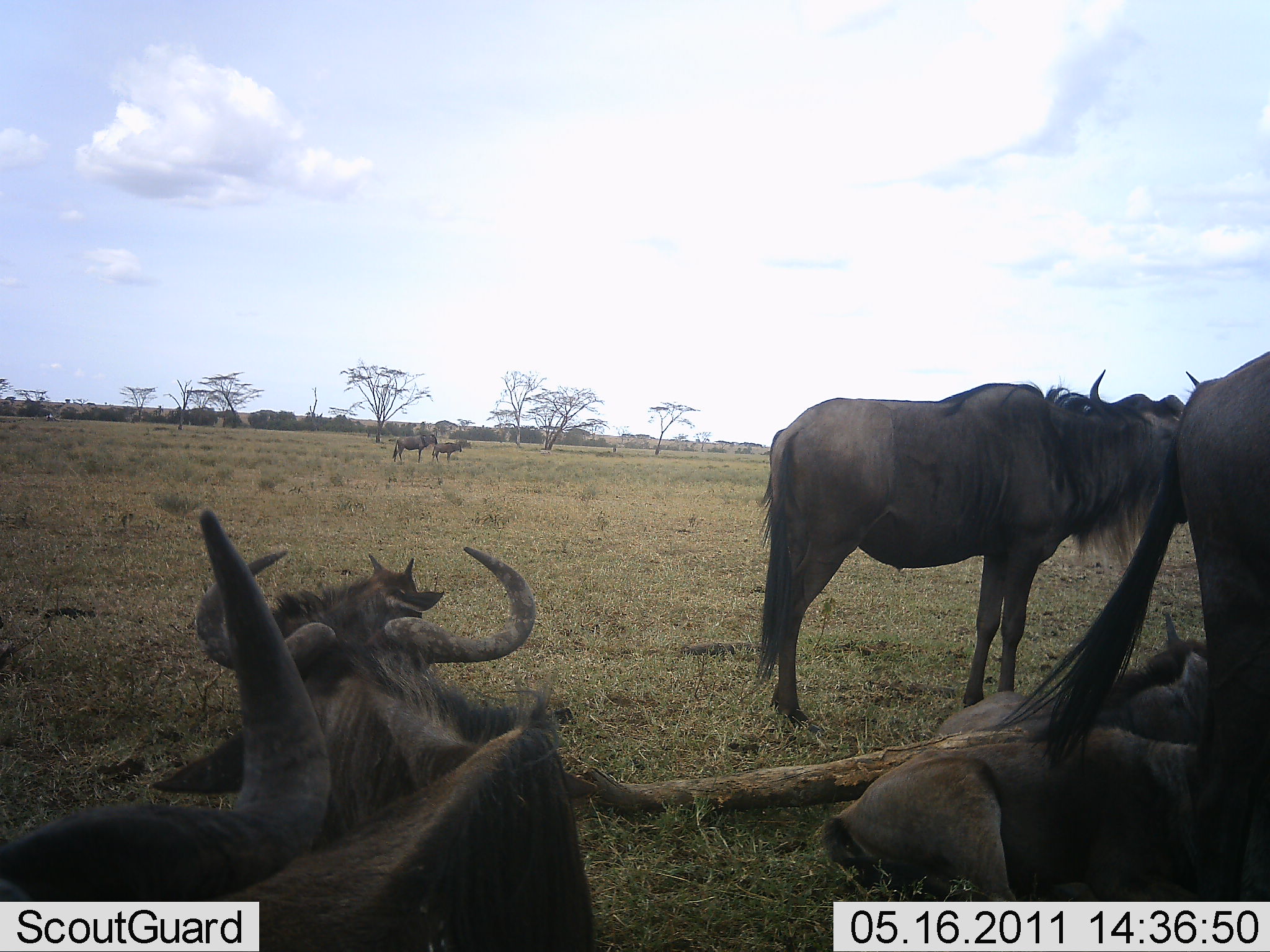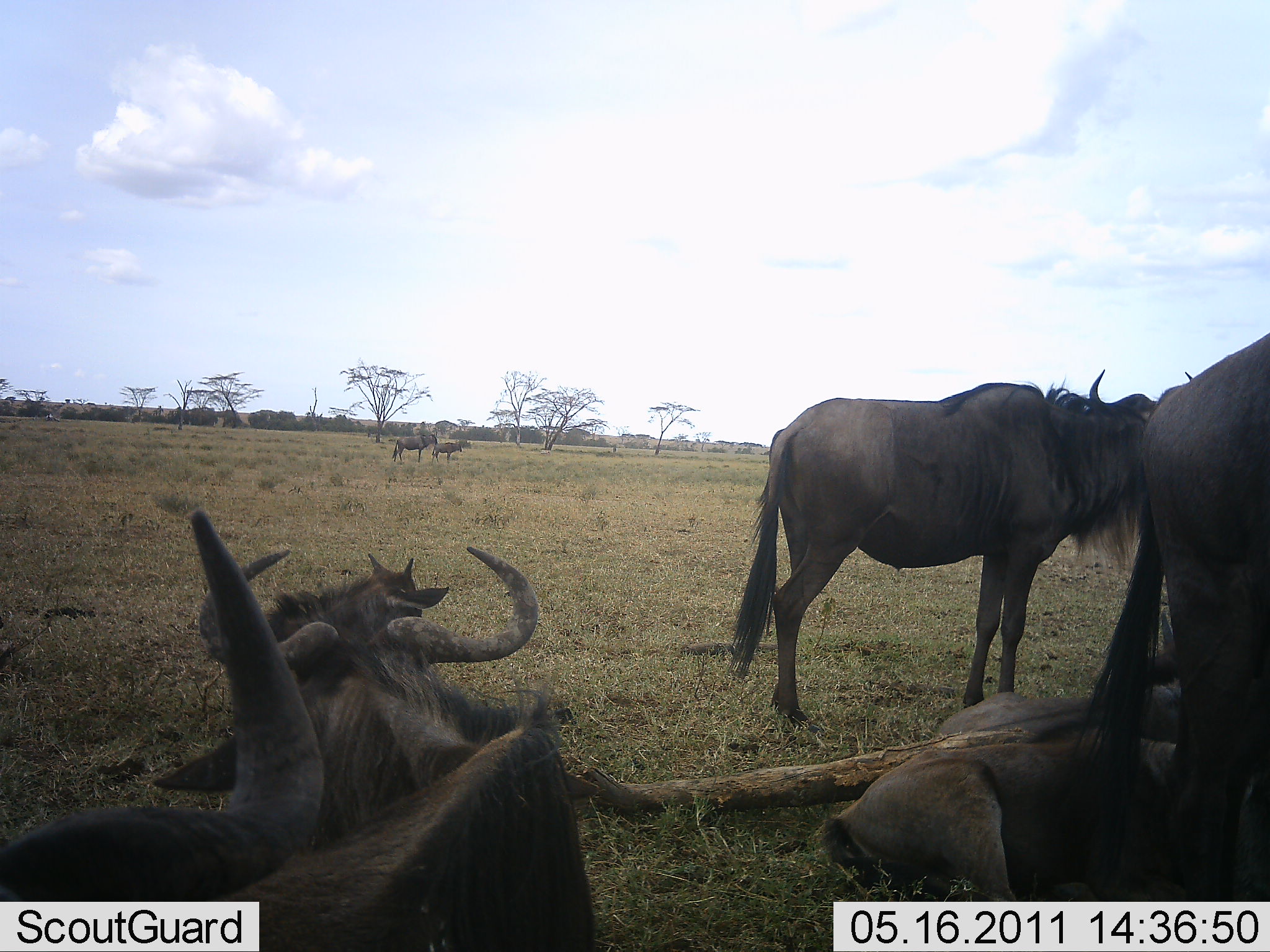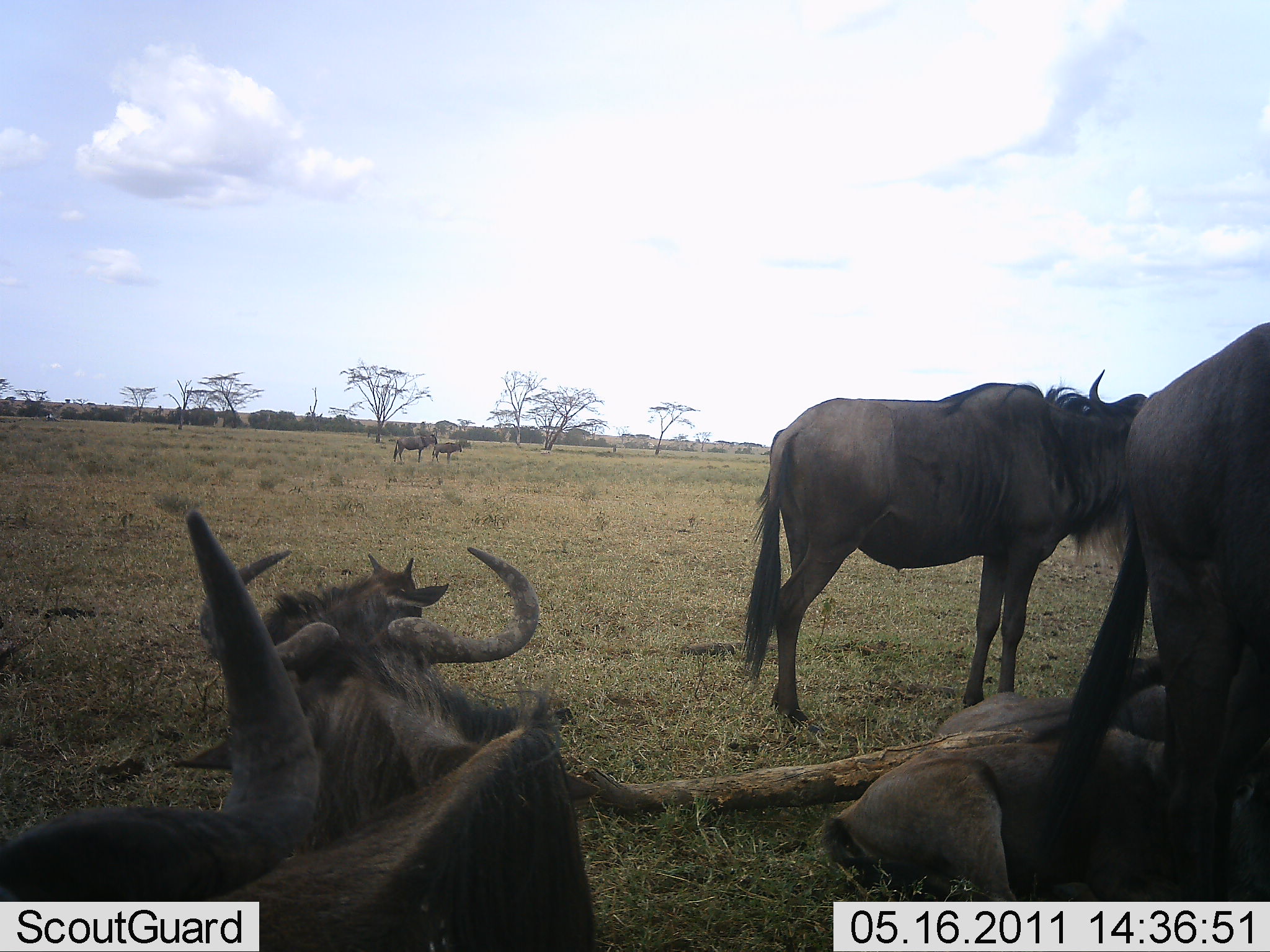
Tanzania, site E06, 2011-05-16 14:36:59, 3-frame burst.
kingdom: Animalia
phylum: Chordata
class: Mammalia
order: Artiodactyla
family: Bovidae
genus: Connochaetes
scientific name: Connochaetes taurinus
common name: blue wildebeest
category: wildebeest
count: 8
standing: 83%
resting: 100%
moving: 0%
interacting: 0%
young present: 25%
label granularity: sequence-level